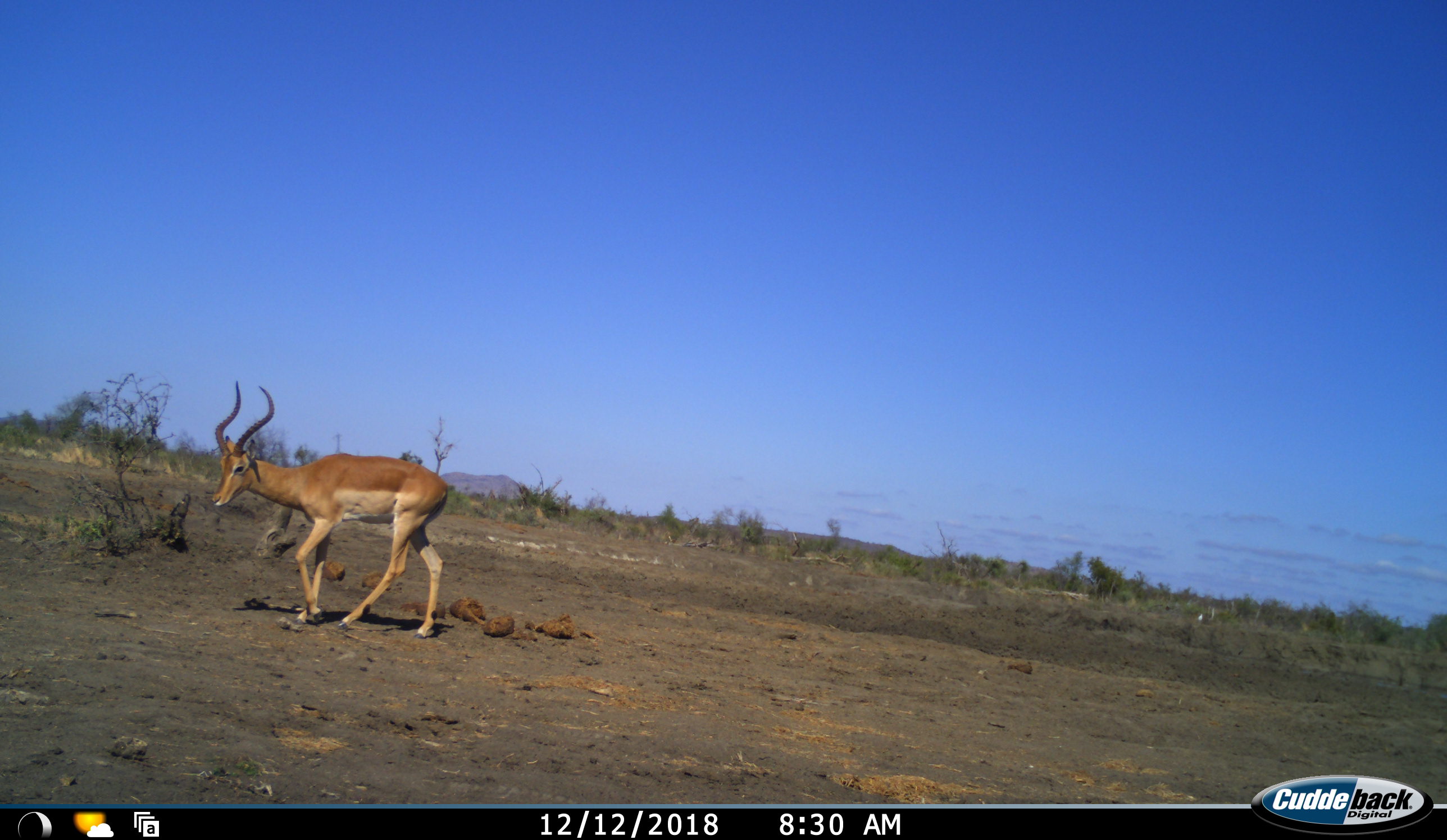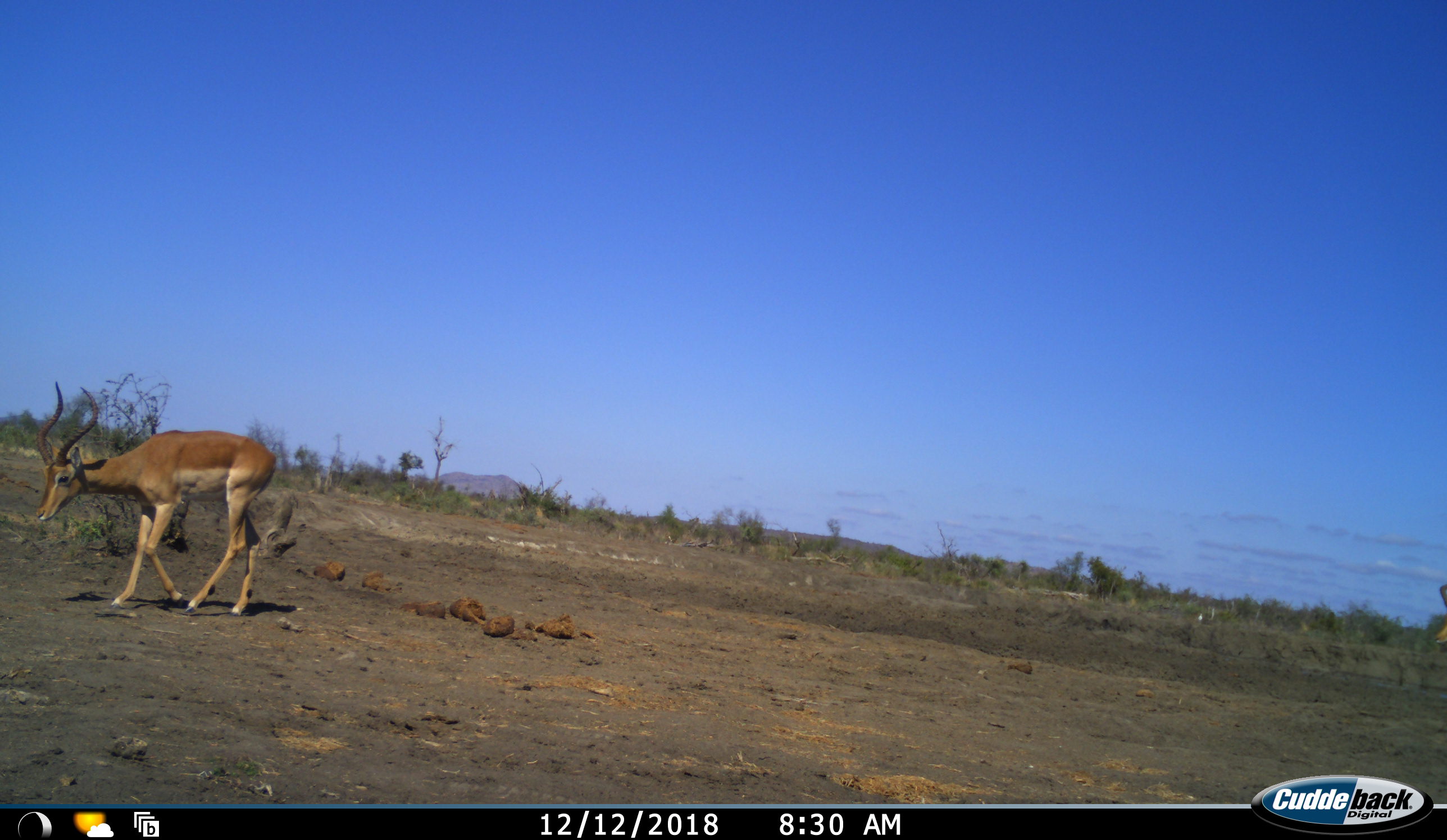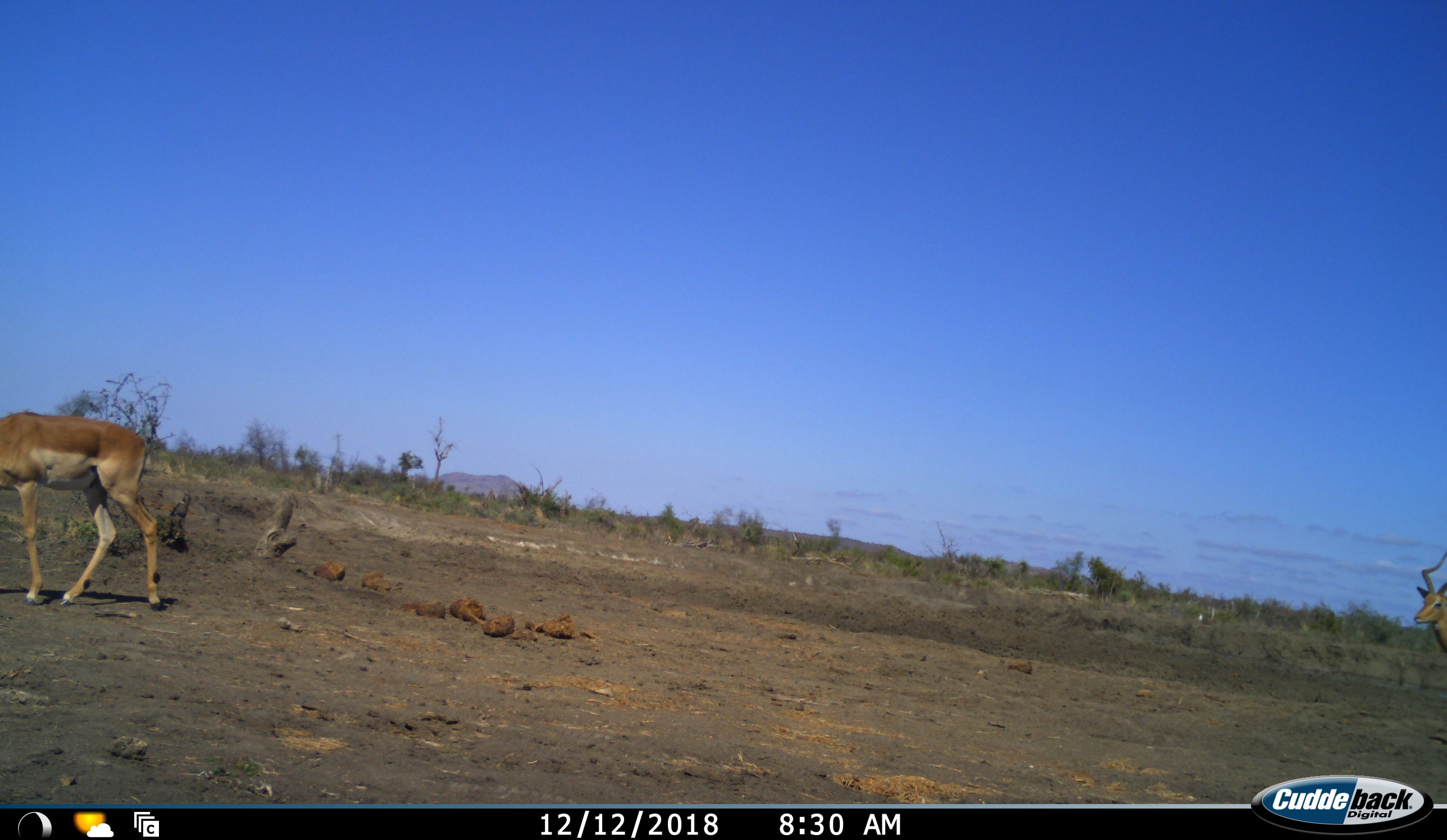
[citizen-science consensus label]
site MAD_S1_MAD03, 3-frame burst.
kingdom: Animalia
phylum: Chordata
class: Mammalia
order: Artiodactyla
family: Bovidae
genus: Aepyceros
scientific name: Aepyceros melampus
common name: impala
Impala (Aepyceros melampus), count 2. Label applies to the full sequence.